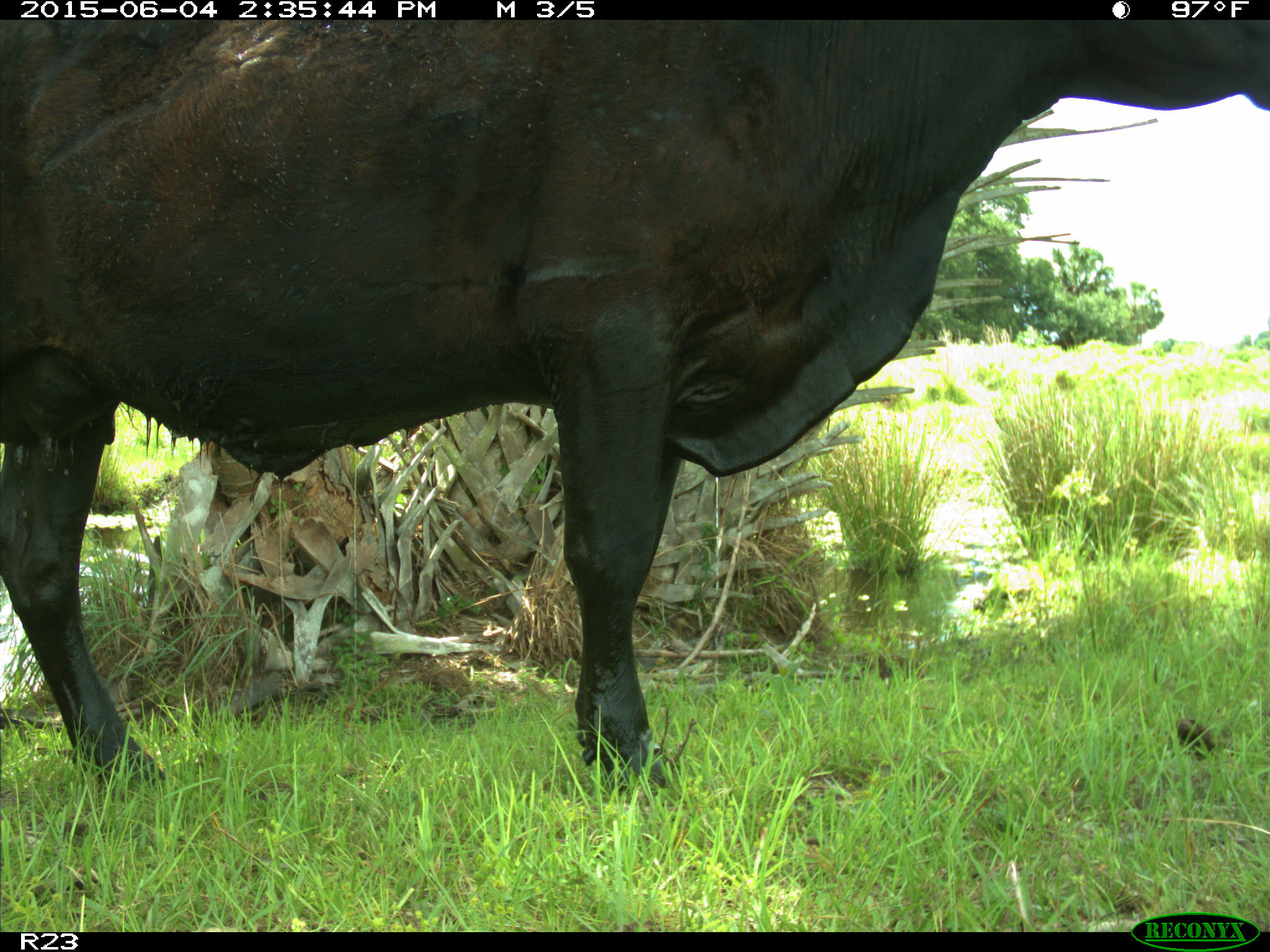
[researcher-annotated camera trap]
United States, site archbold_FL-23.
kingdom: Animalia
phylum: Chordata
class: Mammalia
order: Artiodactyla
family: Bovidae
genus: Bos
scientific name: Bos taurus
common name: domestic cow